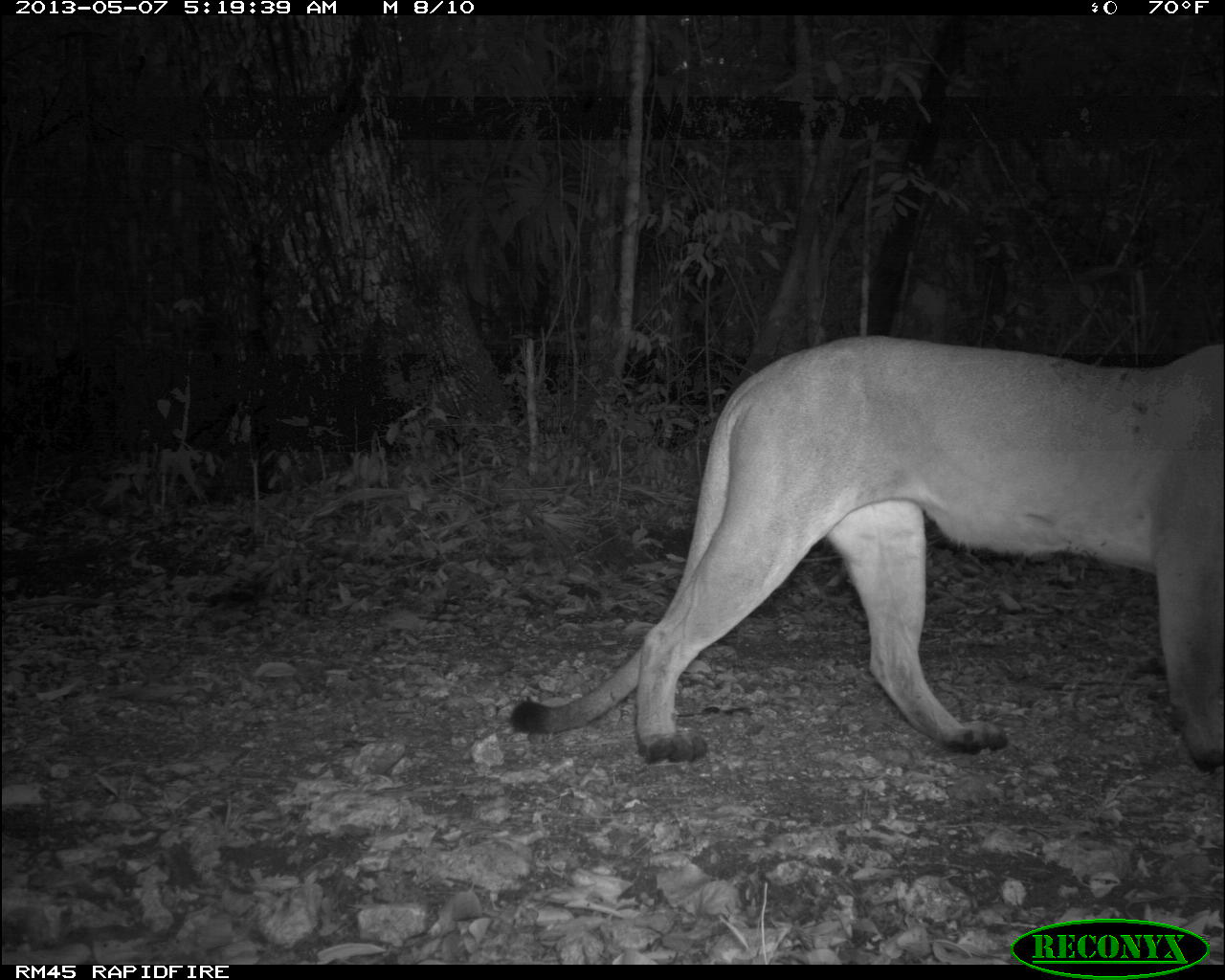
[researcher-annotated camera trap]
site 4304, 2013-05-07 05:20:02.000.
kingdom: Animalia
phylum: Chordata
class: Mammalia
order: Carnivora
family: Felidae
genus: Puma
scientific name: Puma concolor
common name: mountain lion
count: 1